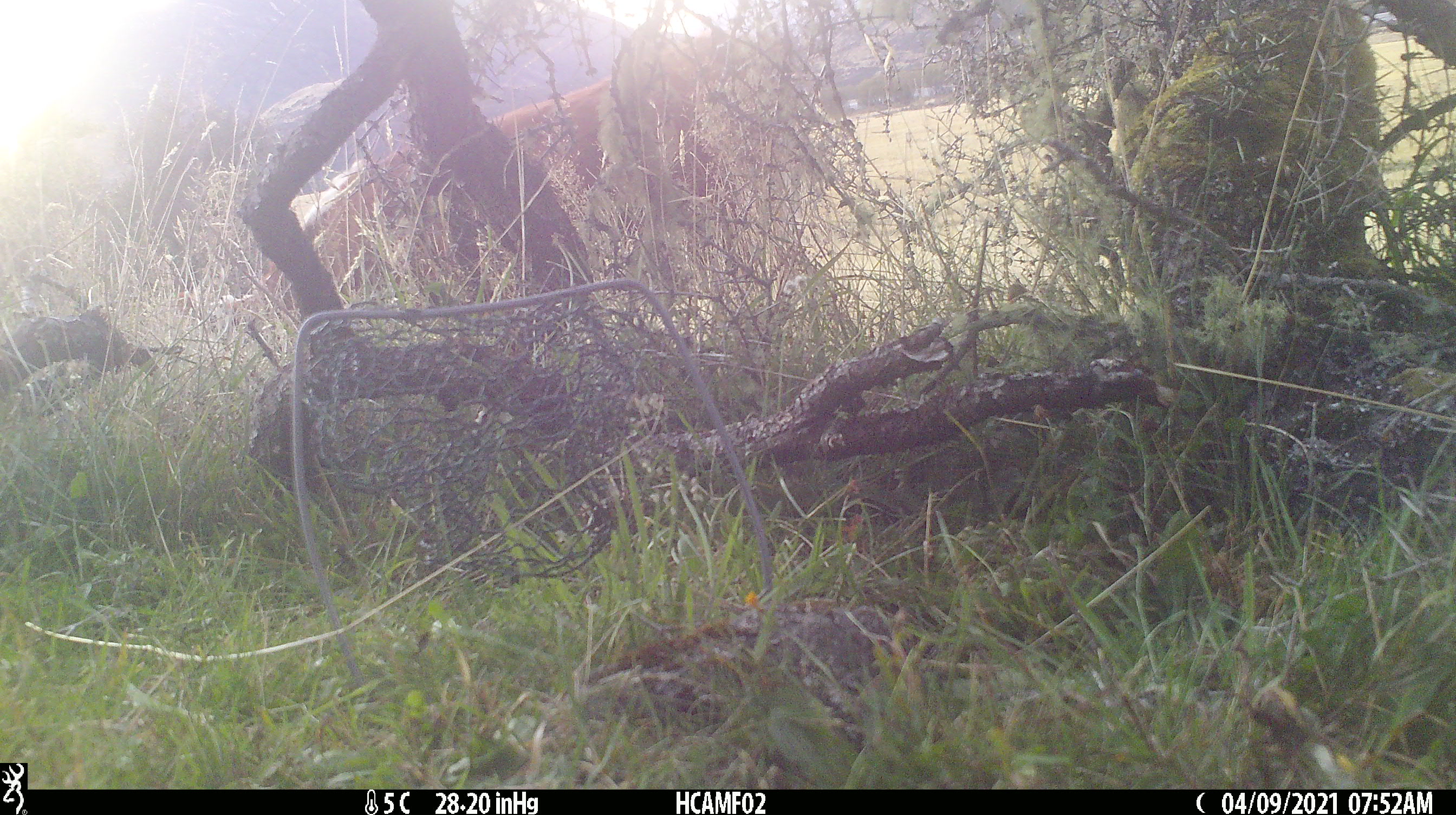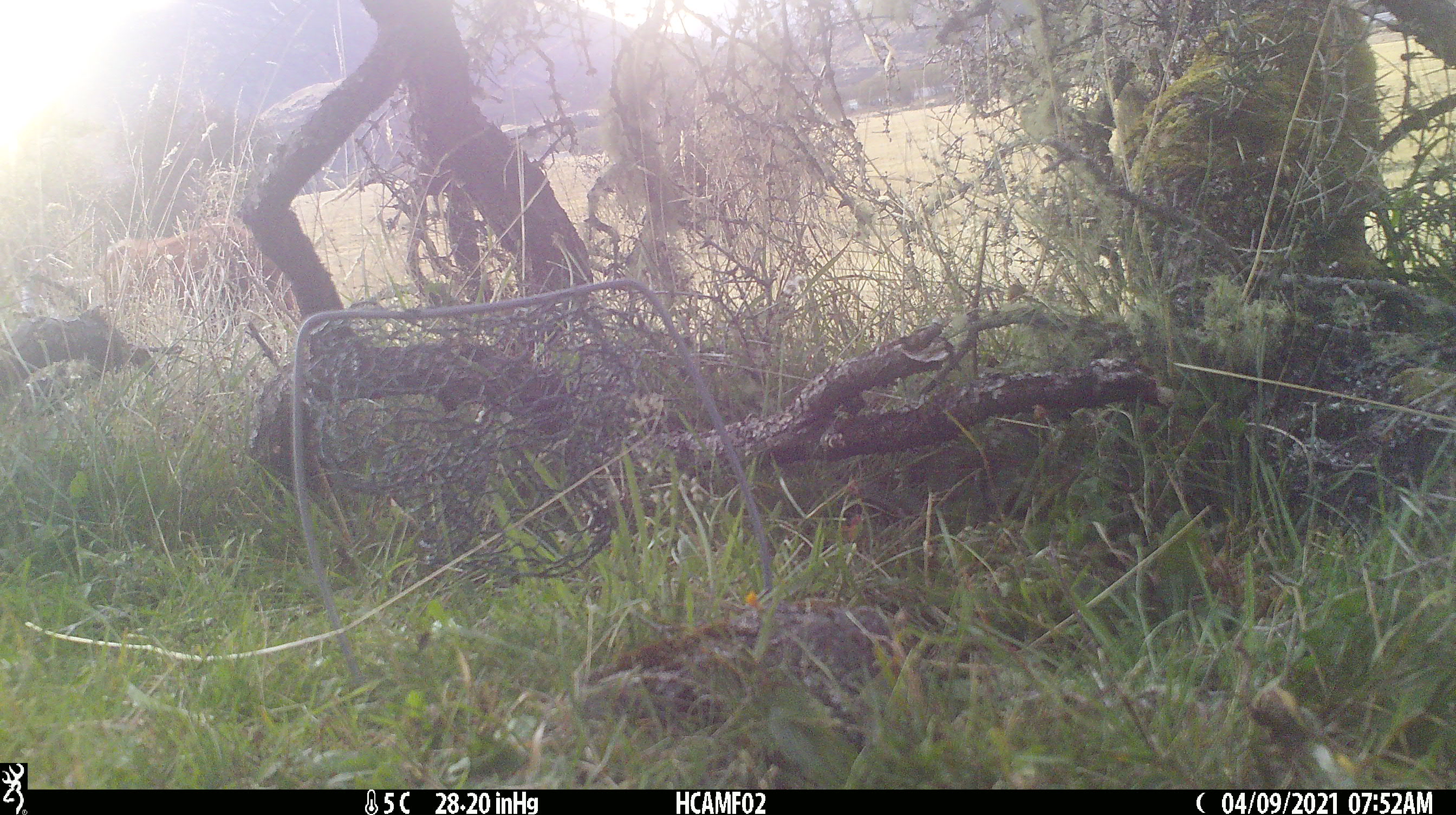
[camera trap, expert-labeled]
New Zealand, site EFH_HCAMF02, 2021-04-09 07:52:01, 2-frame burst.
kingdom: Animalia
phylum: Chordata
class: Mammalia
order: Artiodactyla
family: Bovidae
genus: Bos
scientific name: Bos taurus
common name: domestic cow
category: cow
Cow (domestic cow) (Bos taurus).